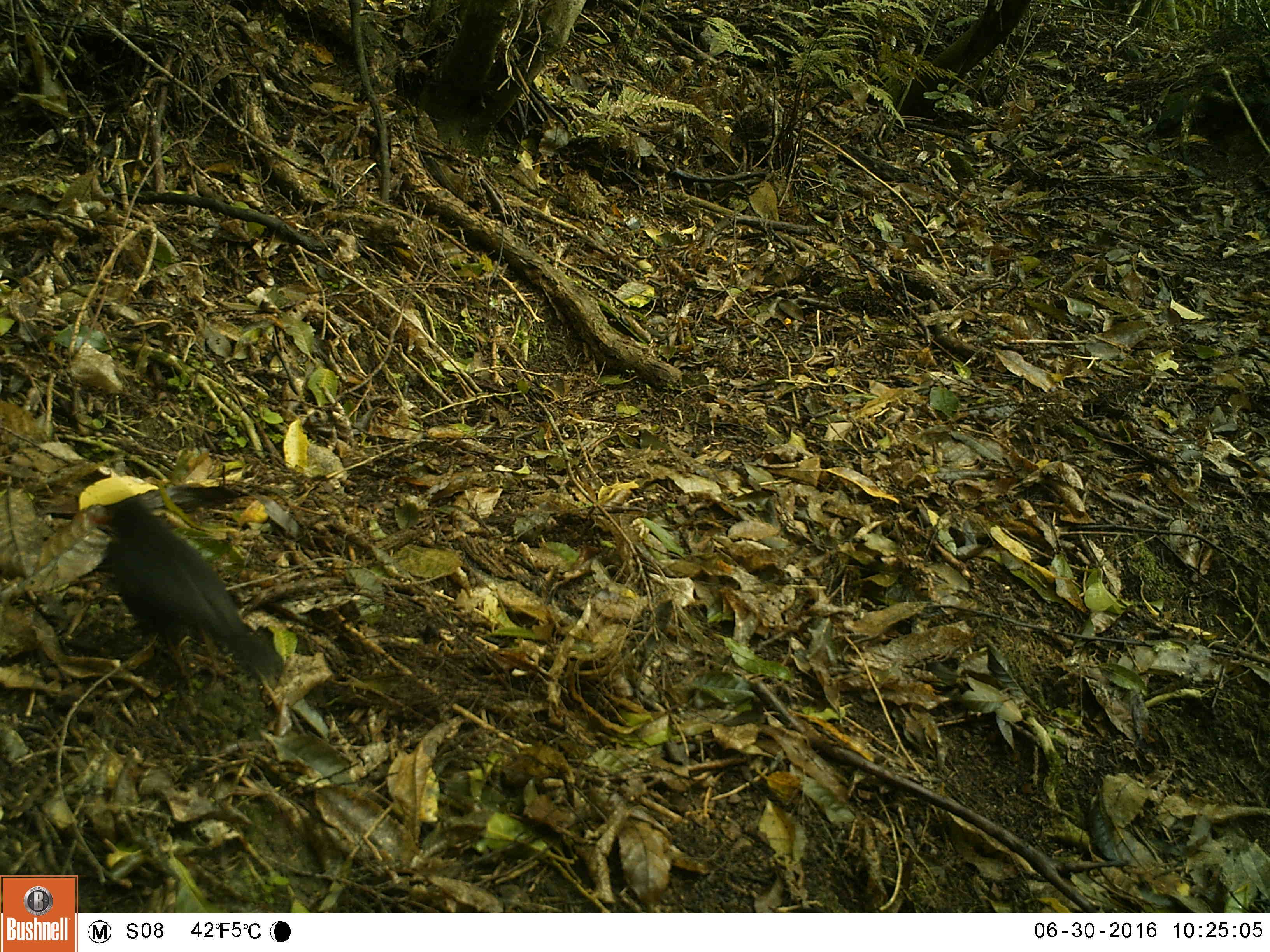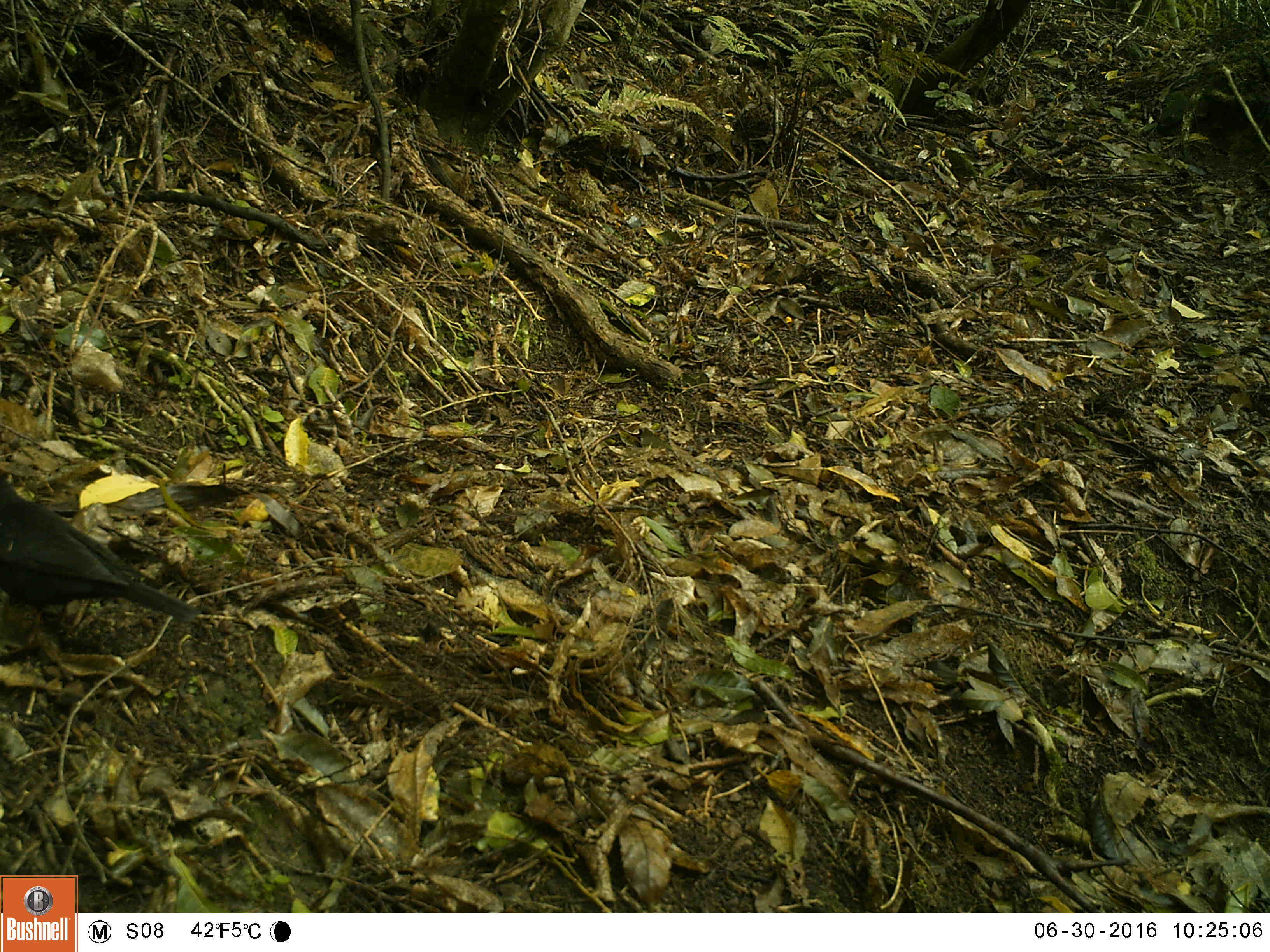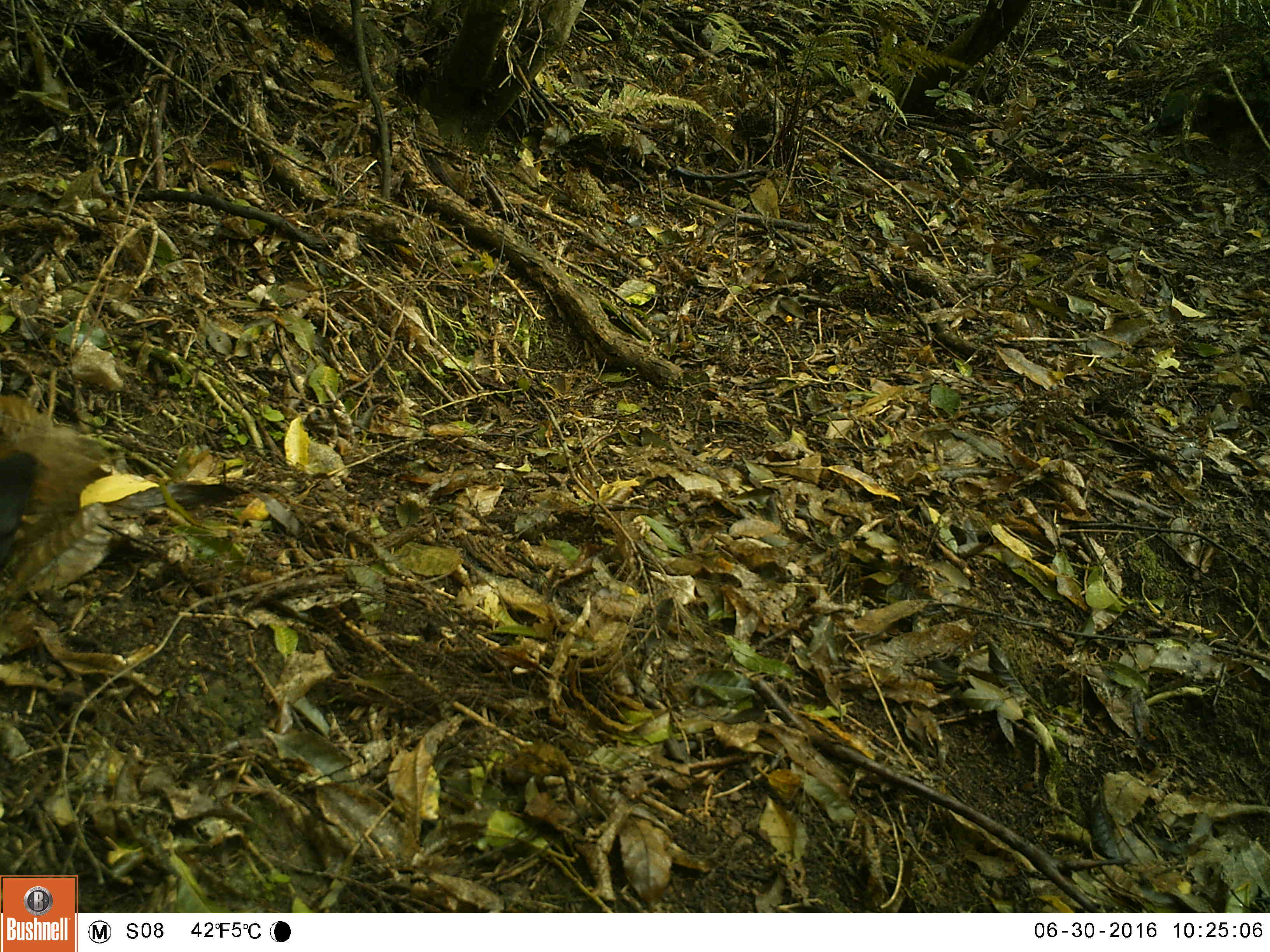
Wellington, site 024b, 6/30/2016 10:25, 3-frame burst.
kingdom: Animalia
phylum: Chordata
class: Aves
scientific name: Aves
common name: bird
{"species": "bird (Aves)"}